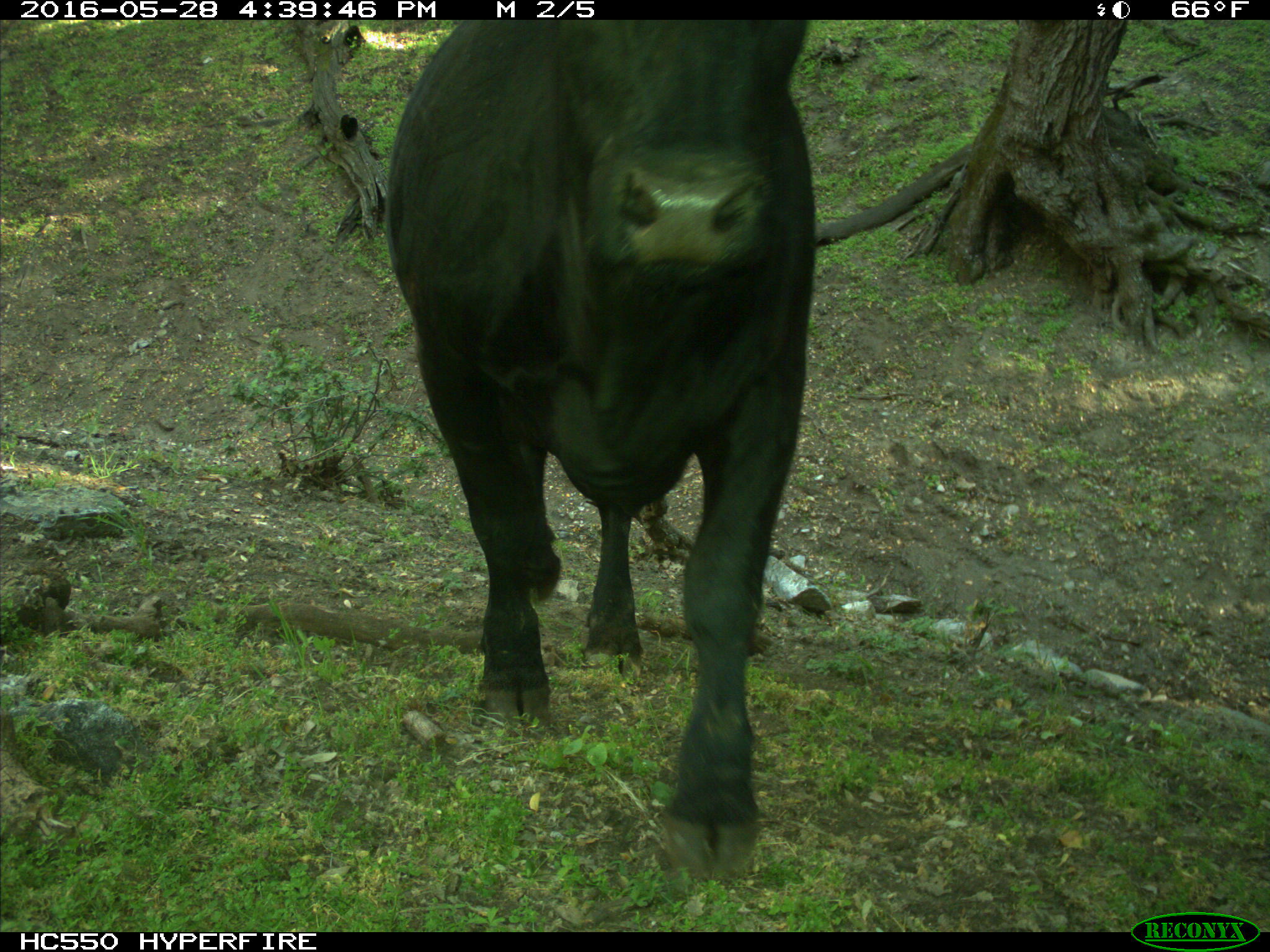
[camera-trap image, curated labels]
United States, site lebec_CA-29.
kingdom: Animalia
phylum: Chordata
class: Mammalia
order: Artiodactyla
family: Bovidae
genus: Bos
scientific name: Bos taurus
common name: domestic cow